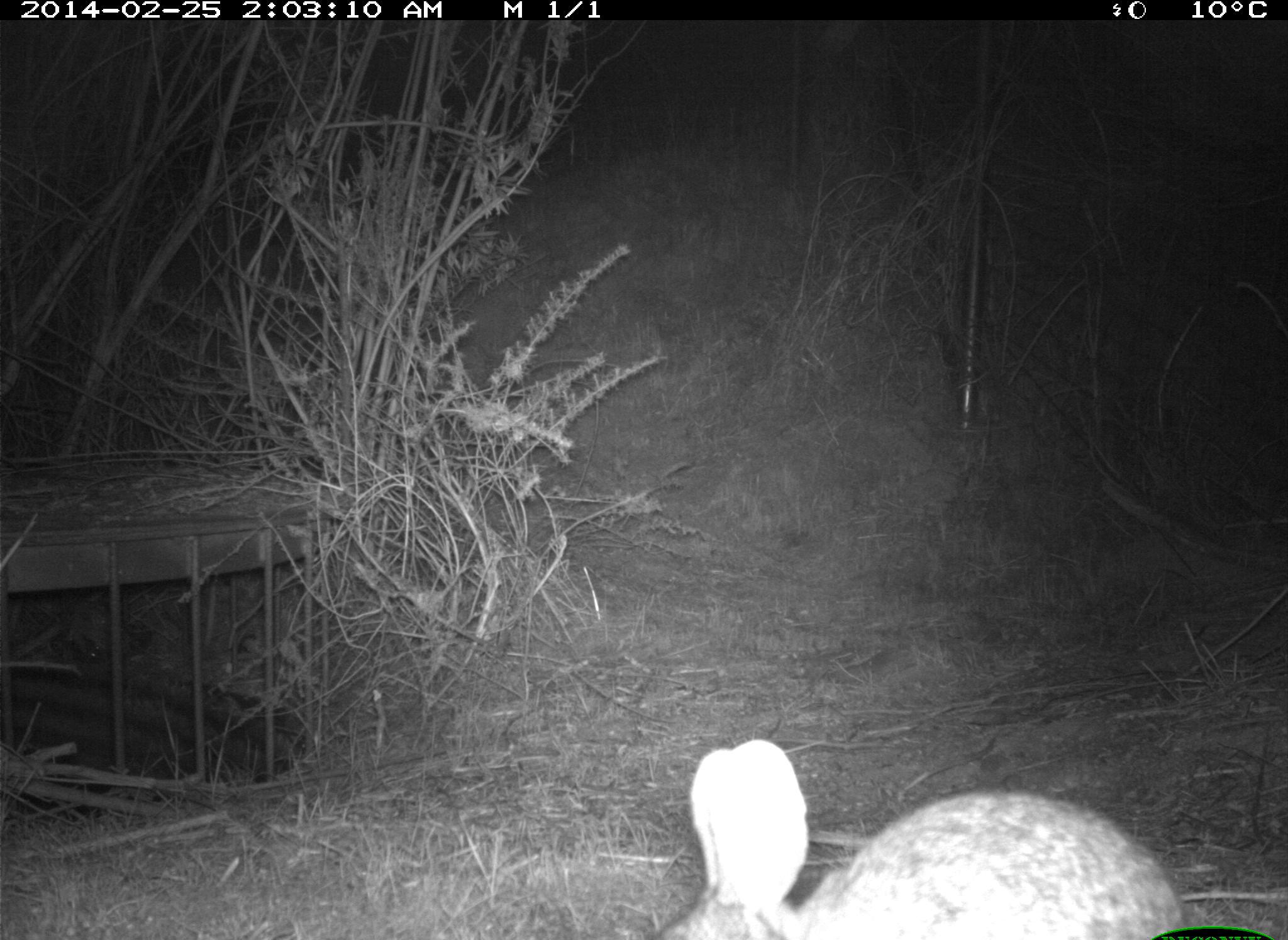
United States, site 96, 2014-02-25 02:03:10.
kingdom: Animalia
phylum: Chordata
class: Mammalia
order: Lagomorpha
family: Leporidae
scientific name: Leporidae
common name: rabbits and hares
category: rabbit